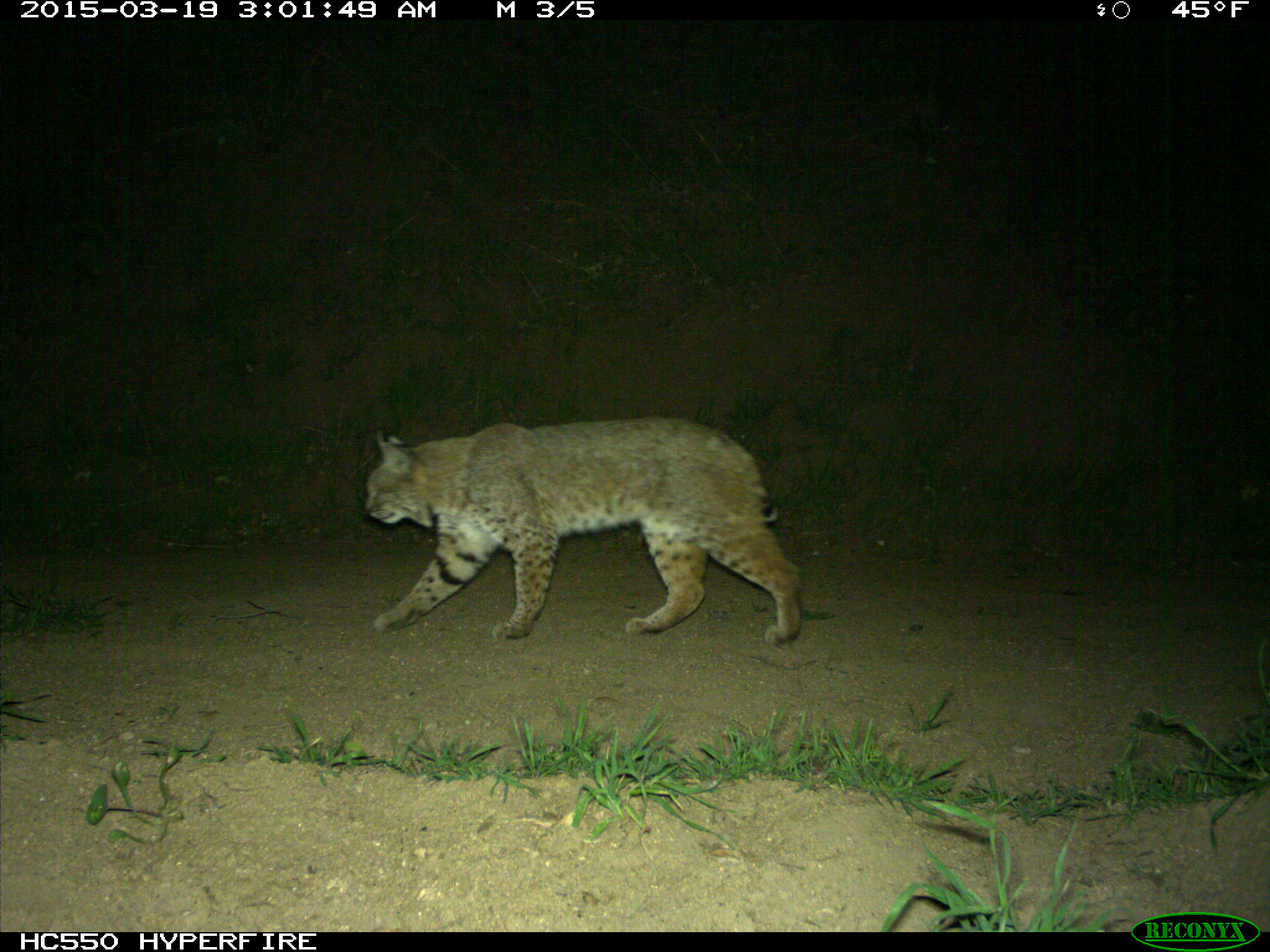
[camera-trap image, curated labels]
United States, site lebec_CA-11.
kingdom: Animalia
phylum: Chordata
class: Mammalia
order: Carnivora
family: Felidae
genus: Lynx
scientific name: Lynx rufus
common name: bobcat